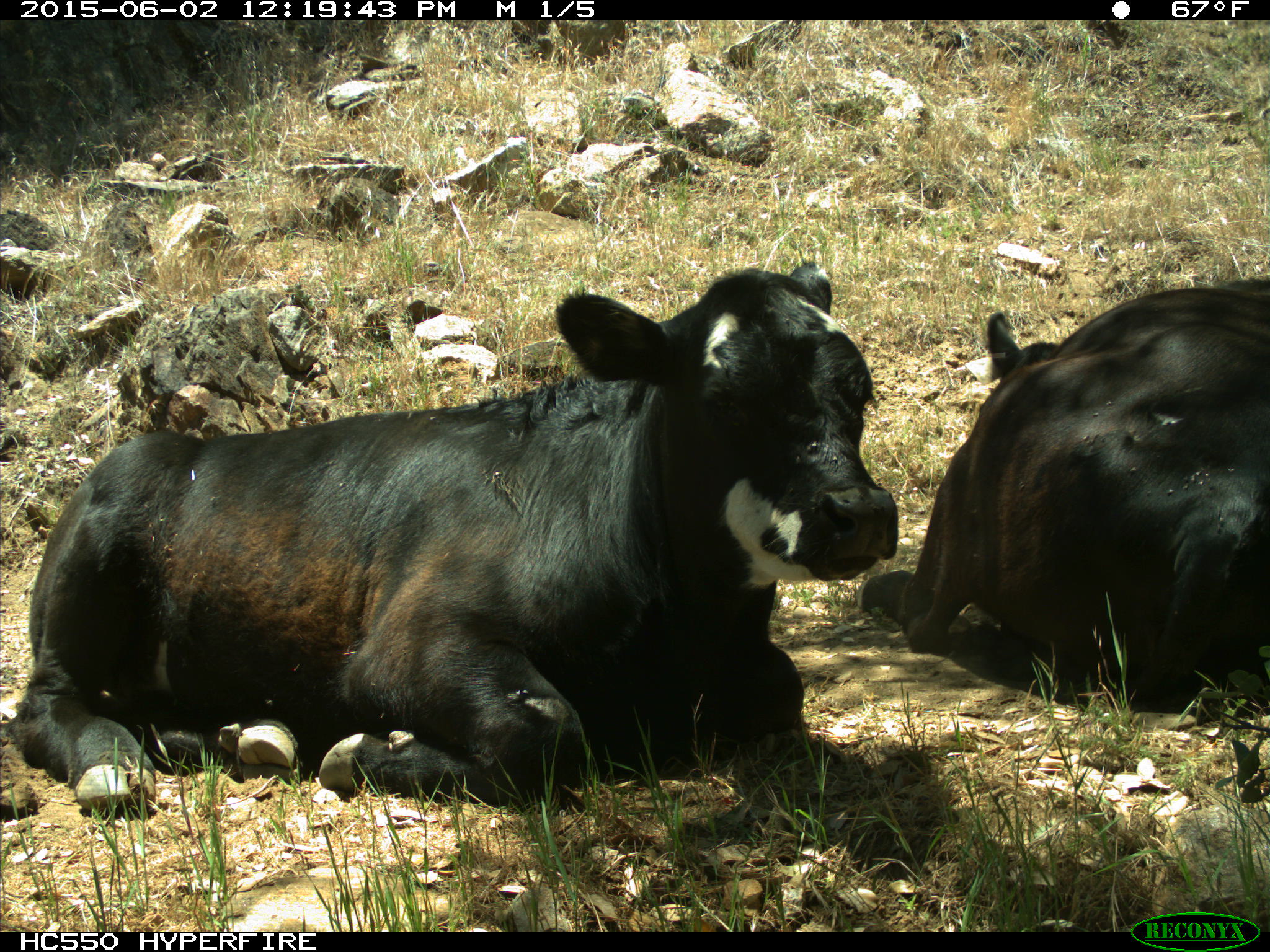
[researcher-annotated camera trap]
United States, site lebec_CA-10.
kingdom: Animalia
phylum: Chordata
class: Mammalia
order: Artiodactyla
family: Bovidae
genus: Bos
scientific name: Bos taurus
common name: domestic cow